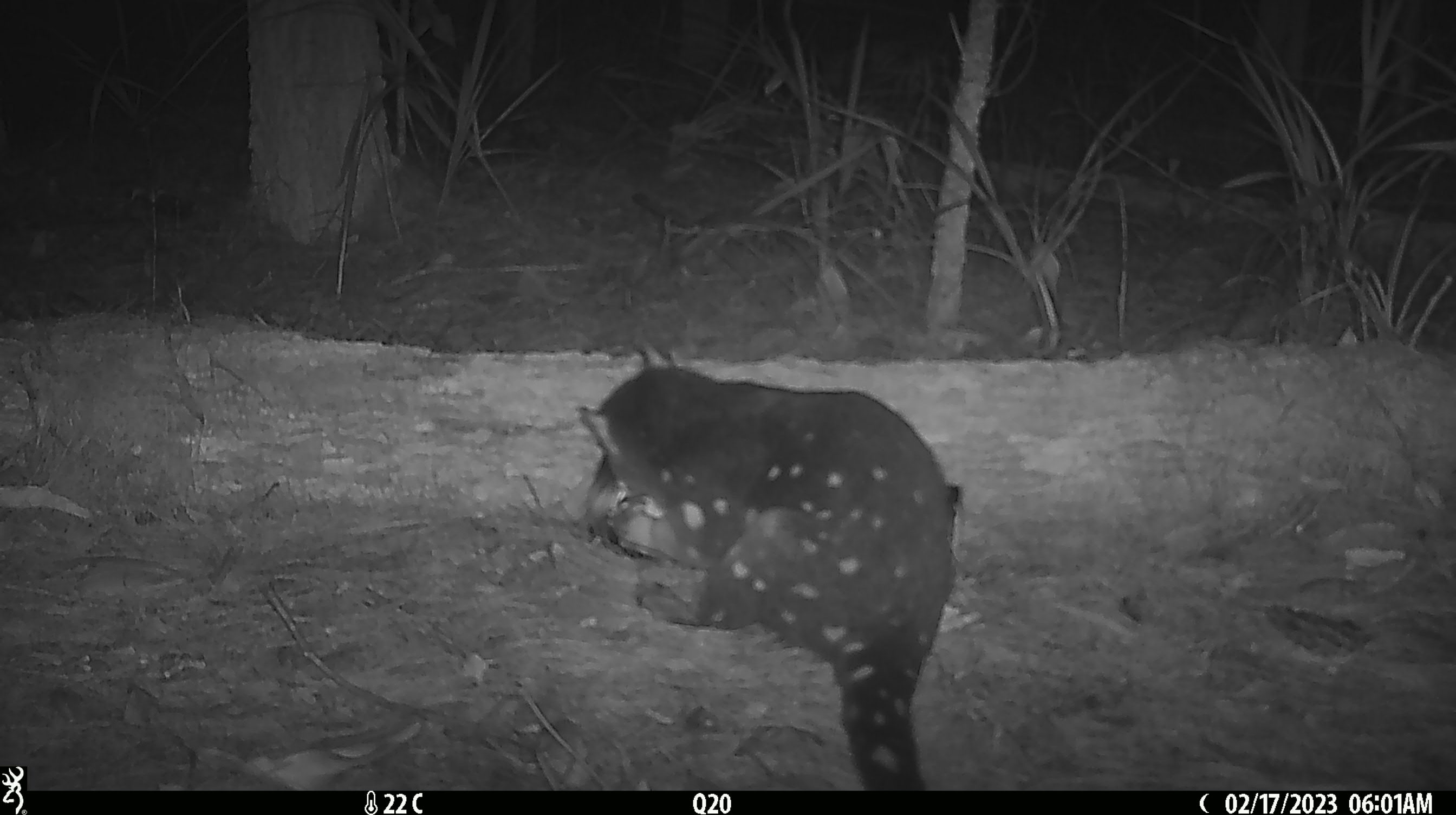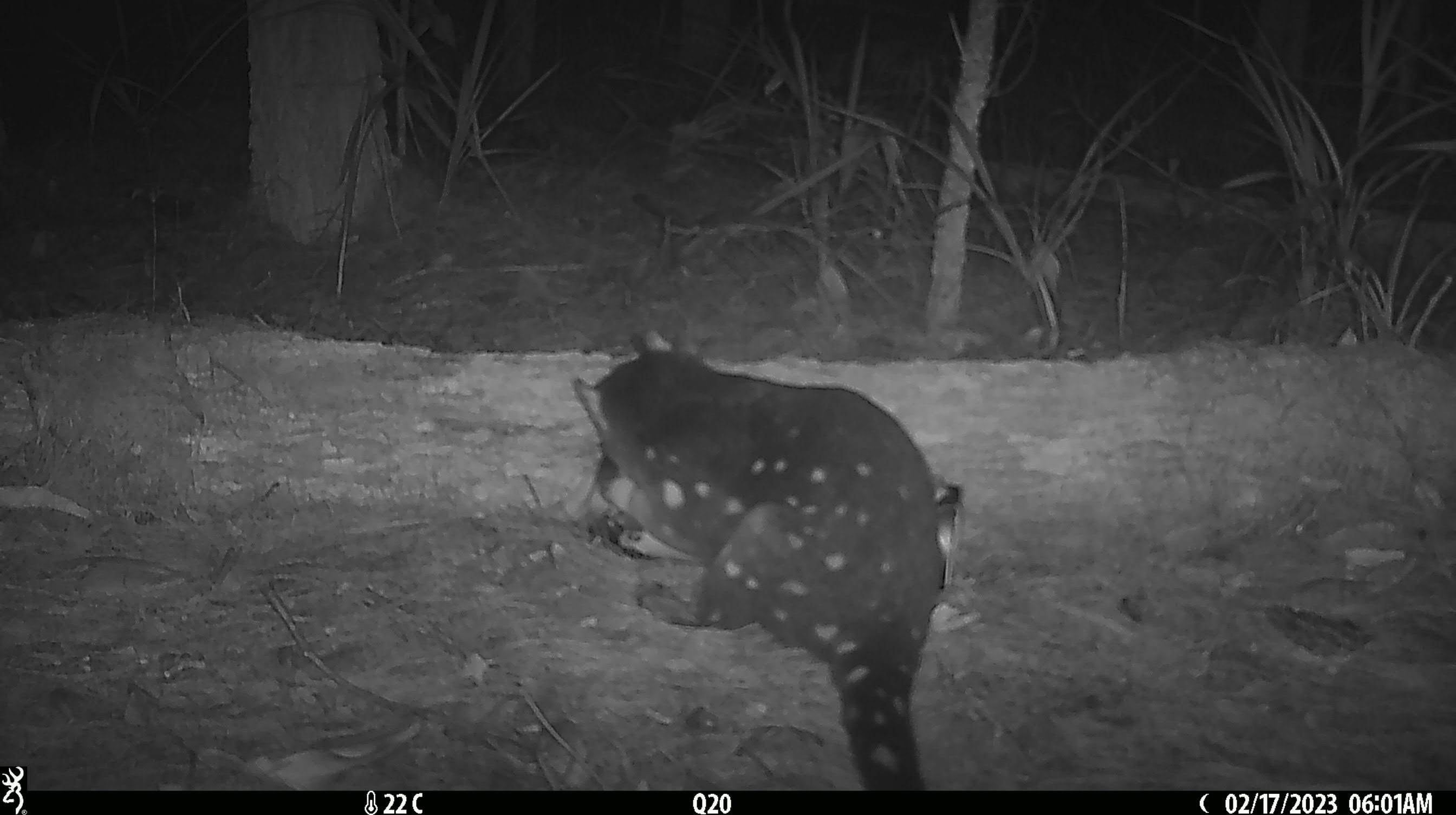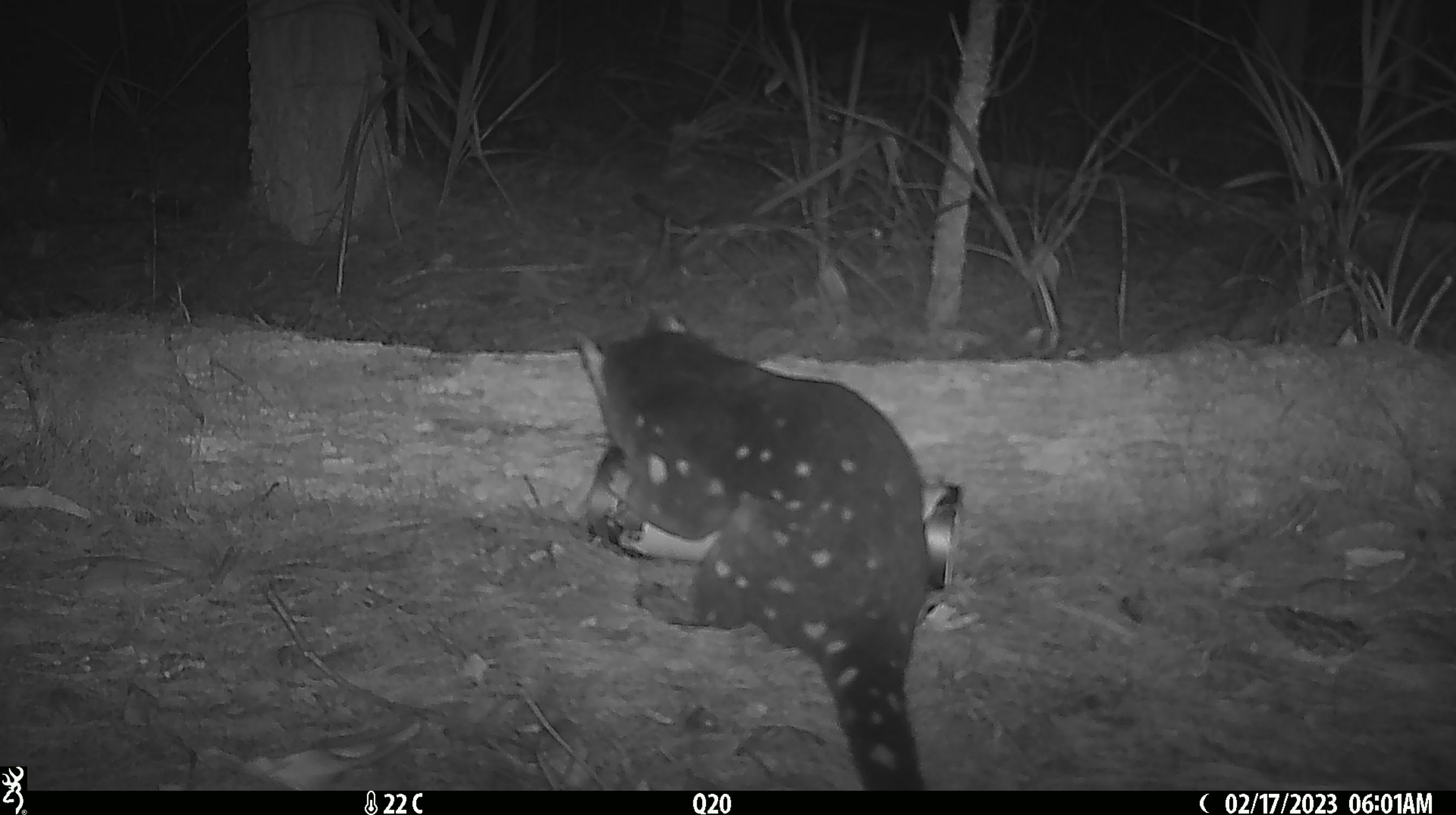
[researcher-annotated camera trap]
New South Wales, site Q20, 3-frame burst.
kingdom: Animalia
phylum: Chordata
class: Mammalia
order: Dasyuromorphia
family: Dasyuridae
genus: Dasyurus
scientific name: Dasyurus maculatus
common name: spotted-tailed quoll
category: quoll